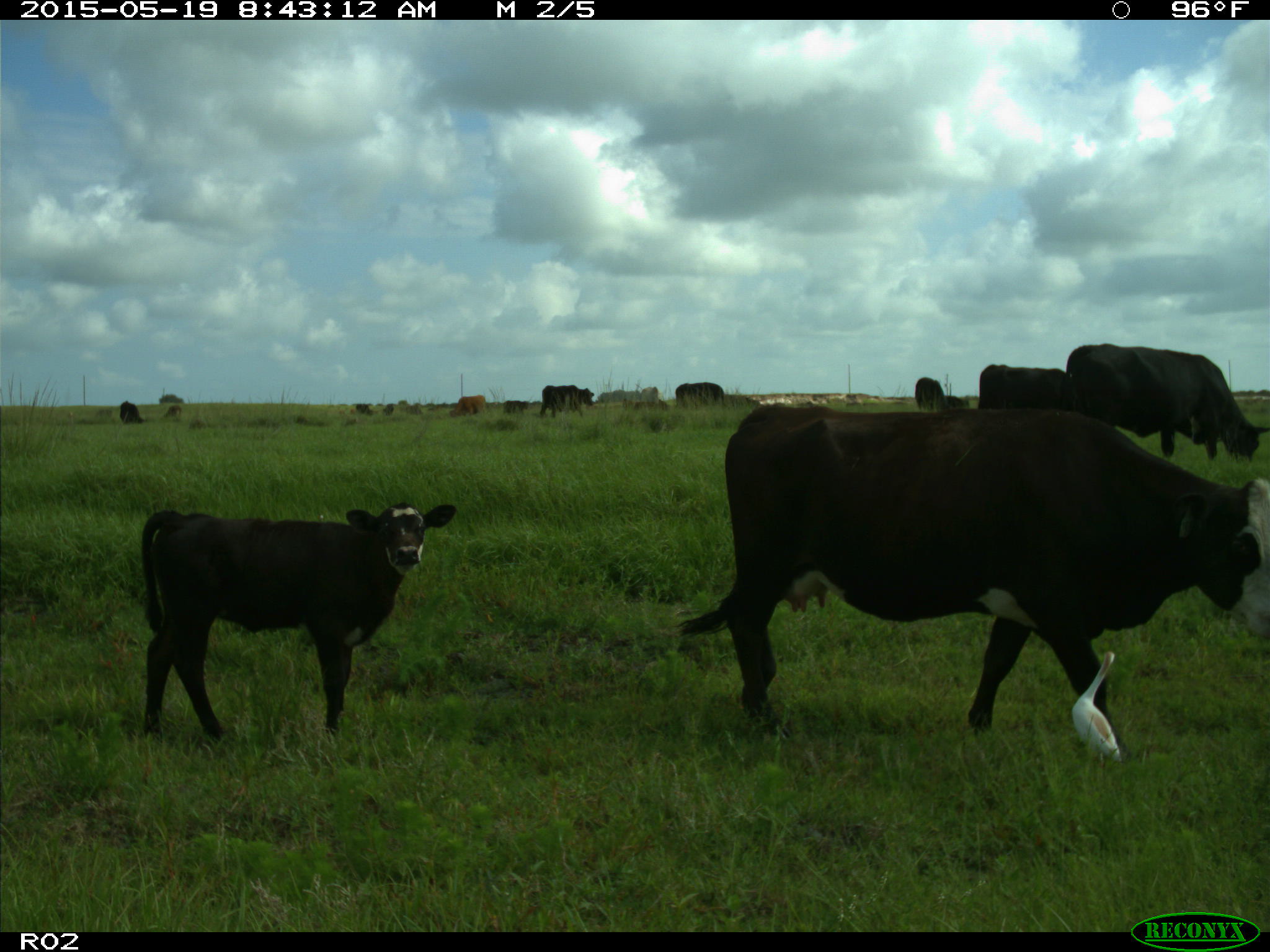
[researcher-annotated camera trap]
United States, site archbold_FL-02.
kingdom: Animalia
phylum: Chordata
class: Mammalia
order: Artiodactyla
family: Bovidae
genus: Bos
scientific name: Bos taurus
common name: domestic cow